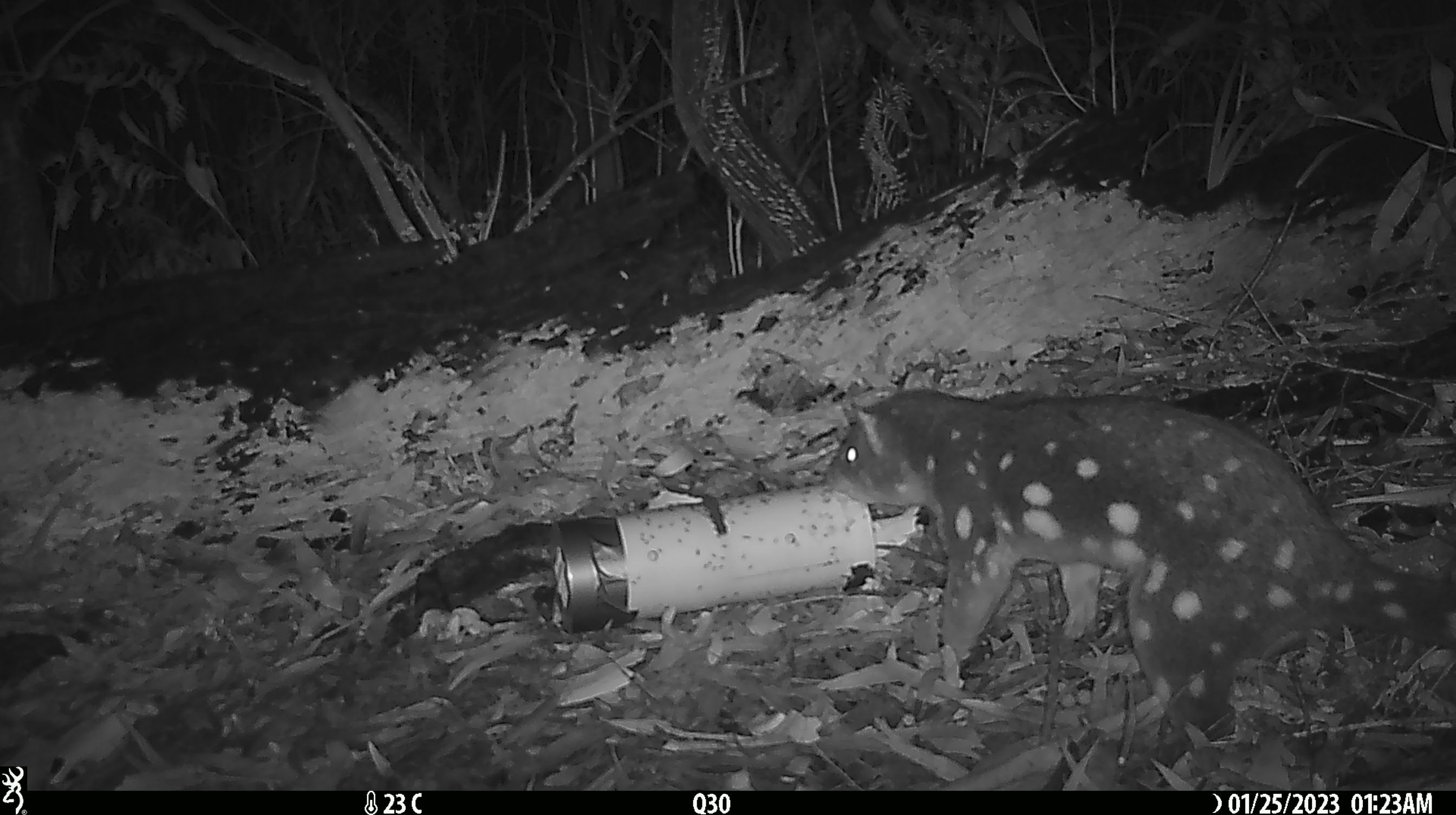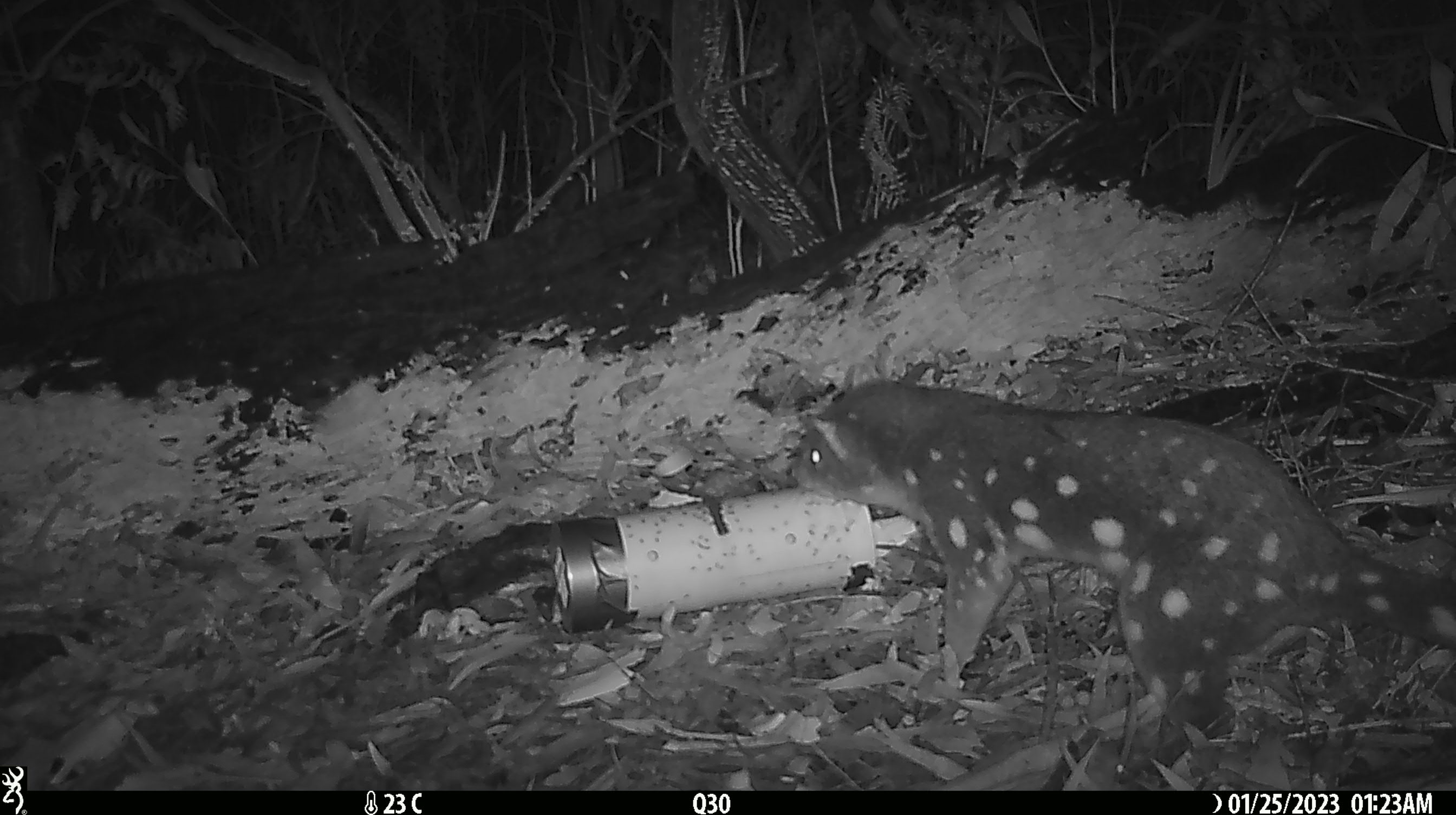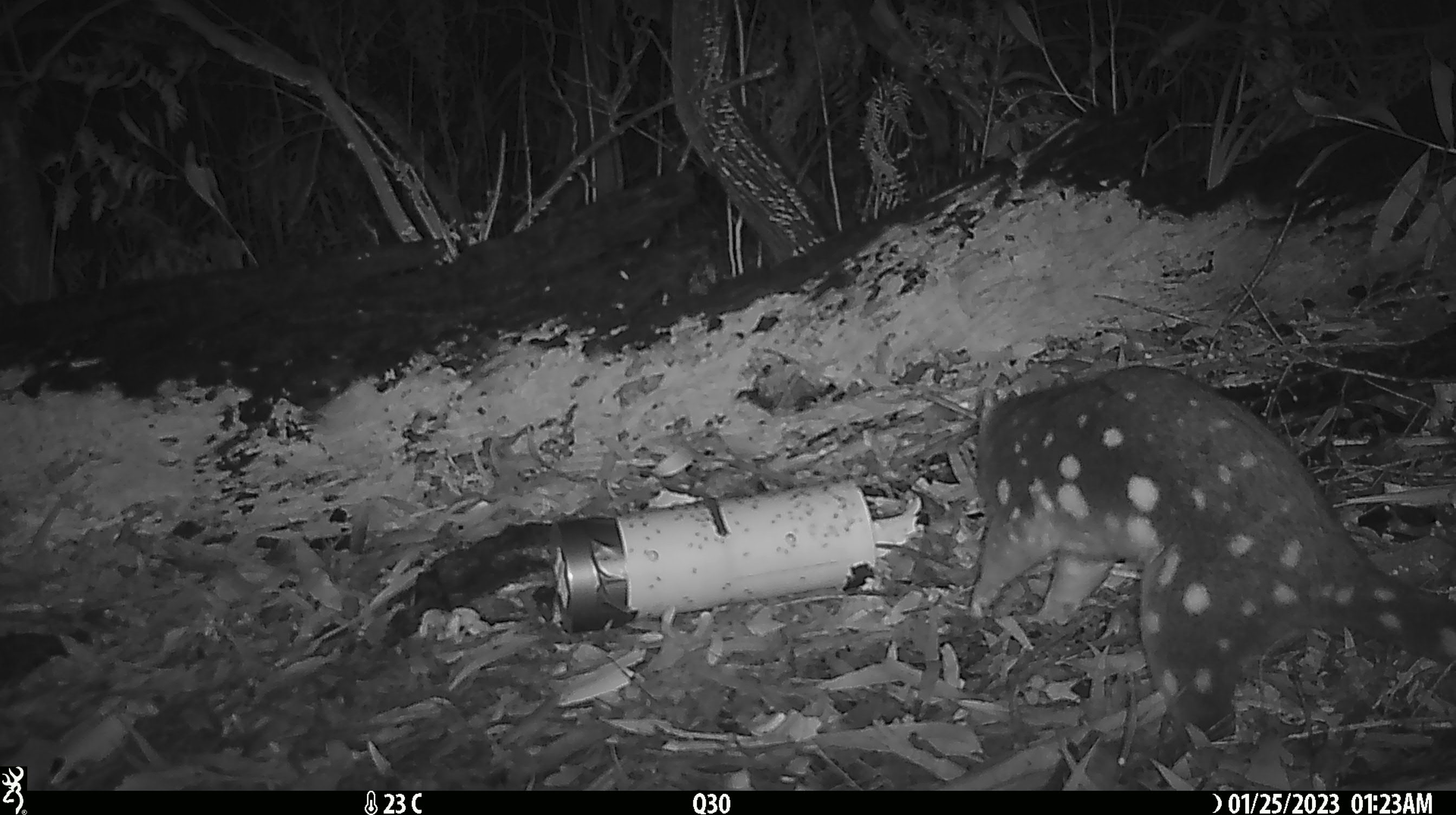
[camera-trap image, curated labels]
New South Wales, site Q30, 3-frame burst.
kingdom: Animalia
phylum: Chordata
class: Mammalia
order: Dasyuromorphia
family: Dasyuridae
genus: Dasyurus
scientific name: Dasyurus maculatus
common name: spotted-tailed quoll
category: quoll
Quoll (spotted-tailed quoll) (Dasyurus maculatus).